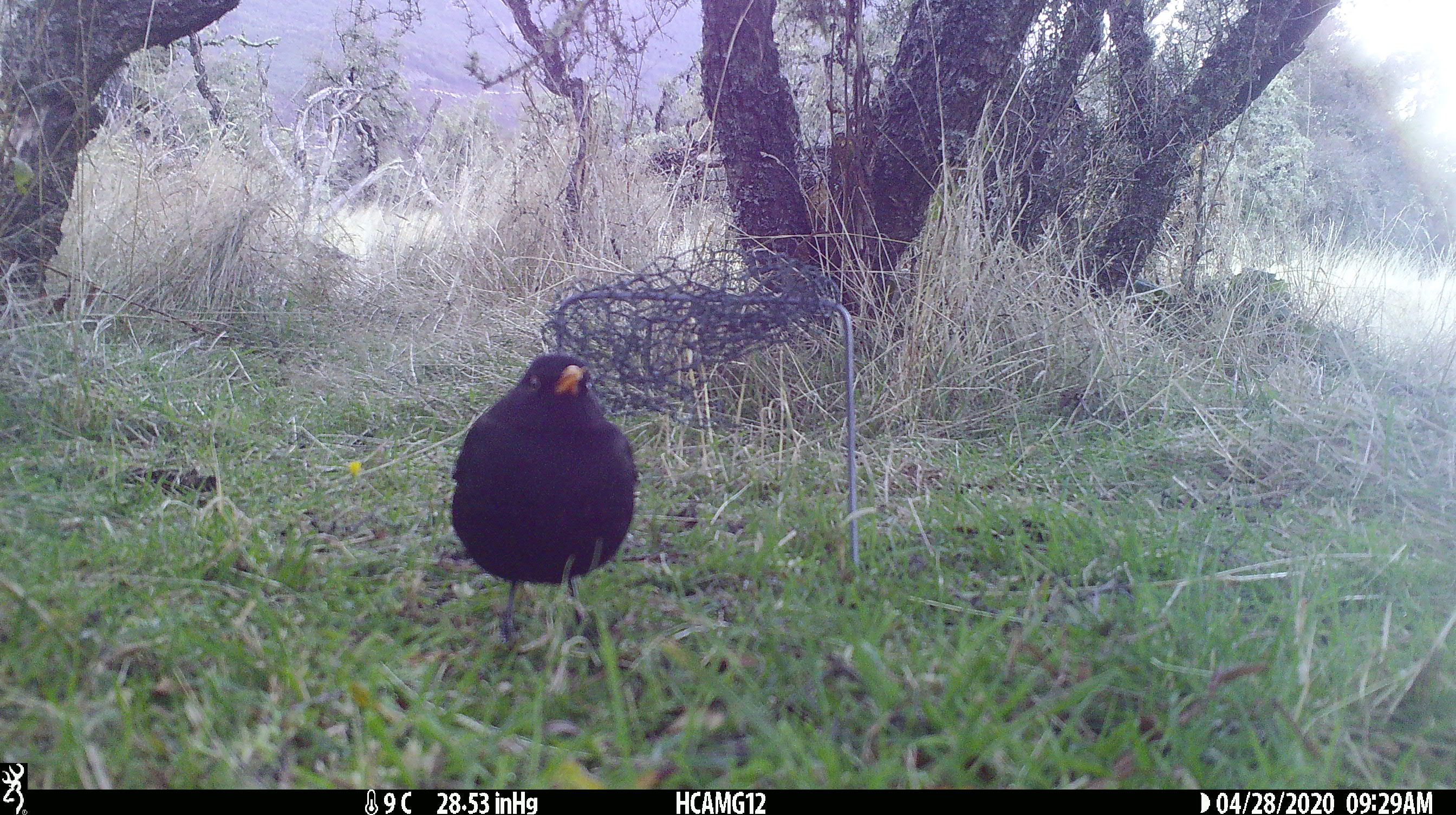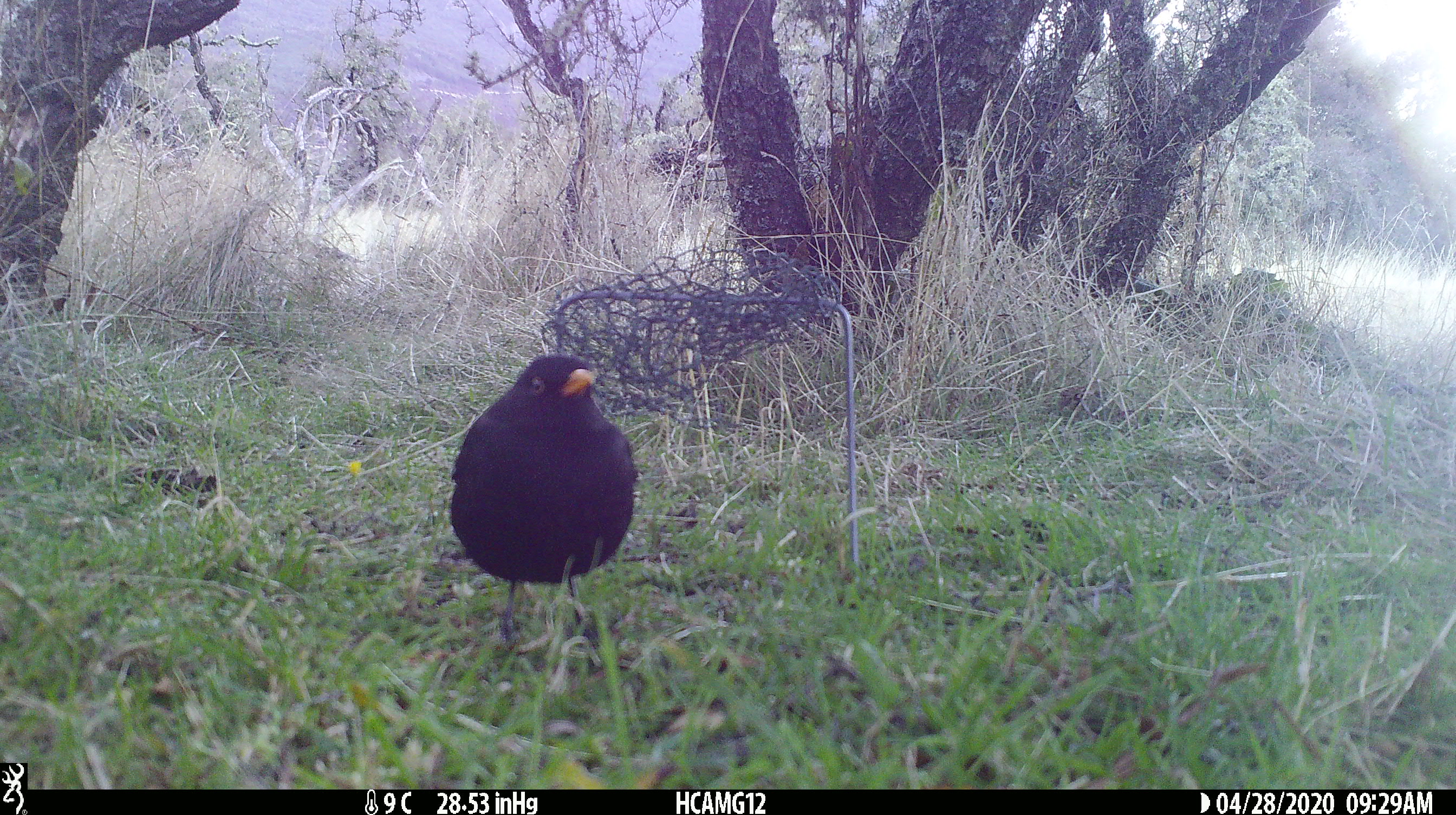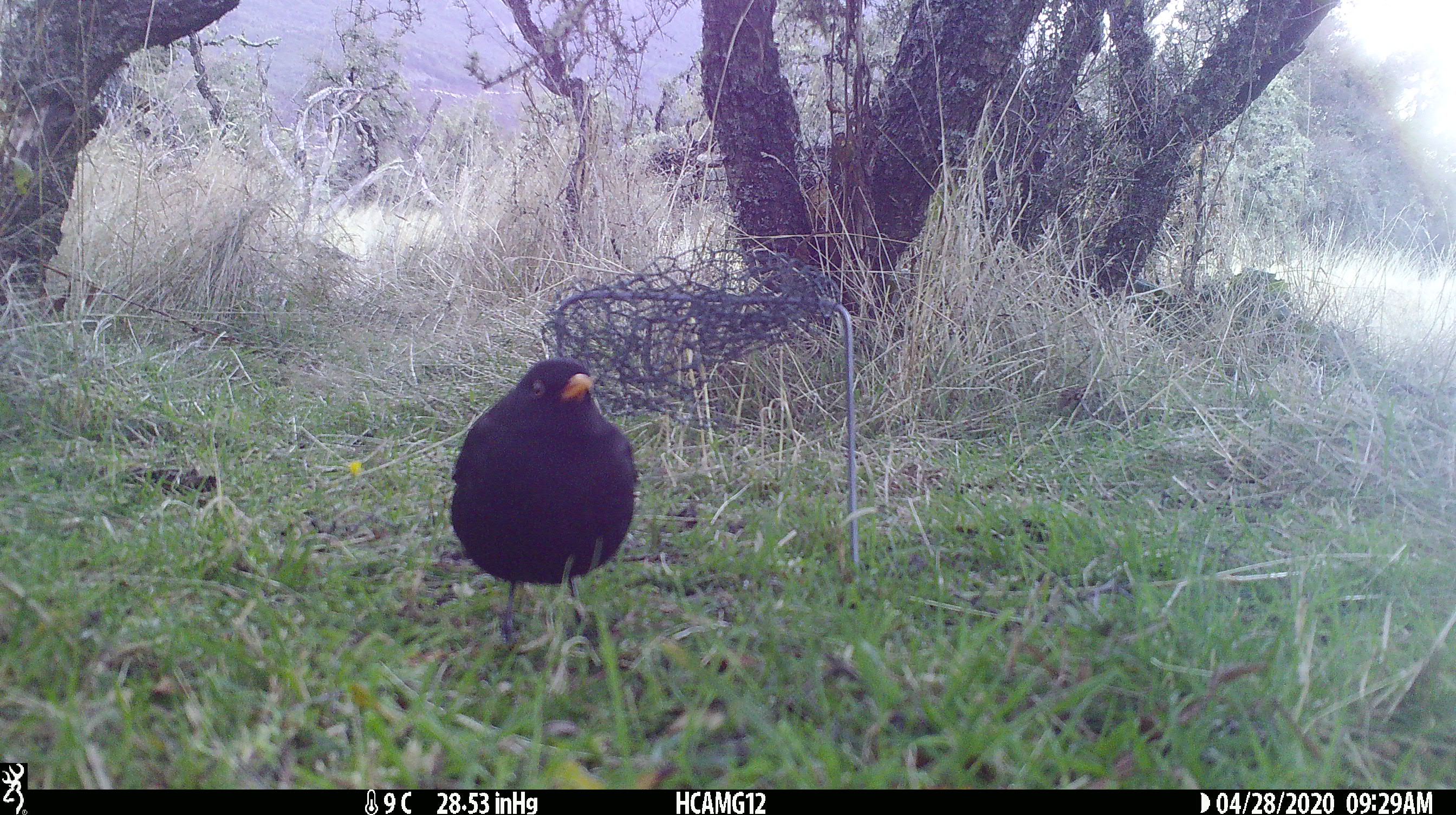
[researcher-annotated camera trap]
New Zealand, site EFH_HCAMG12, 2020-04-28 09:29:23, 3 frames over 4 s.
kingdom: Animalia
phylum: Chordata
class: Aves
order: Passeriformes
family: Turdidae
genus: Turdus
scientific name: Turdus merula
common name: eurasian blackbird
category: blackbird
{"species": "blackbird (eurasian blackbird) (Turdus merula)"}